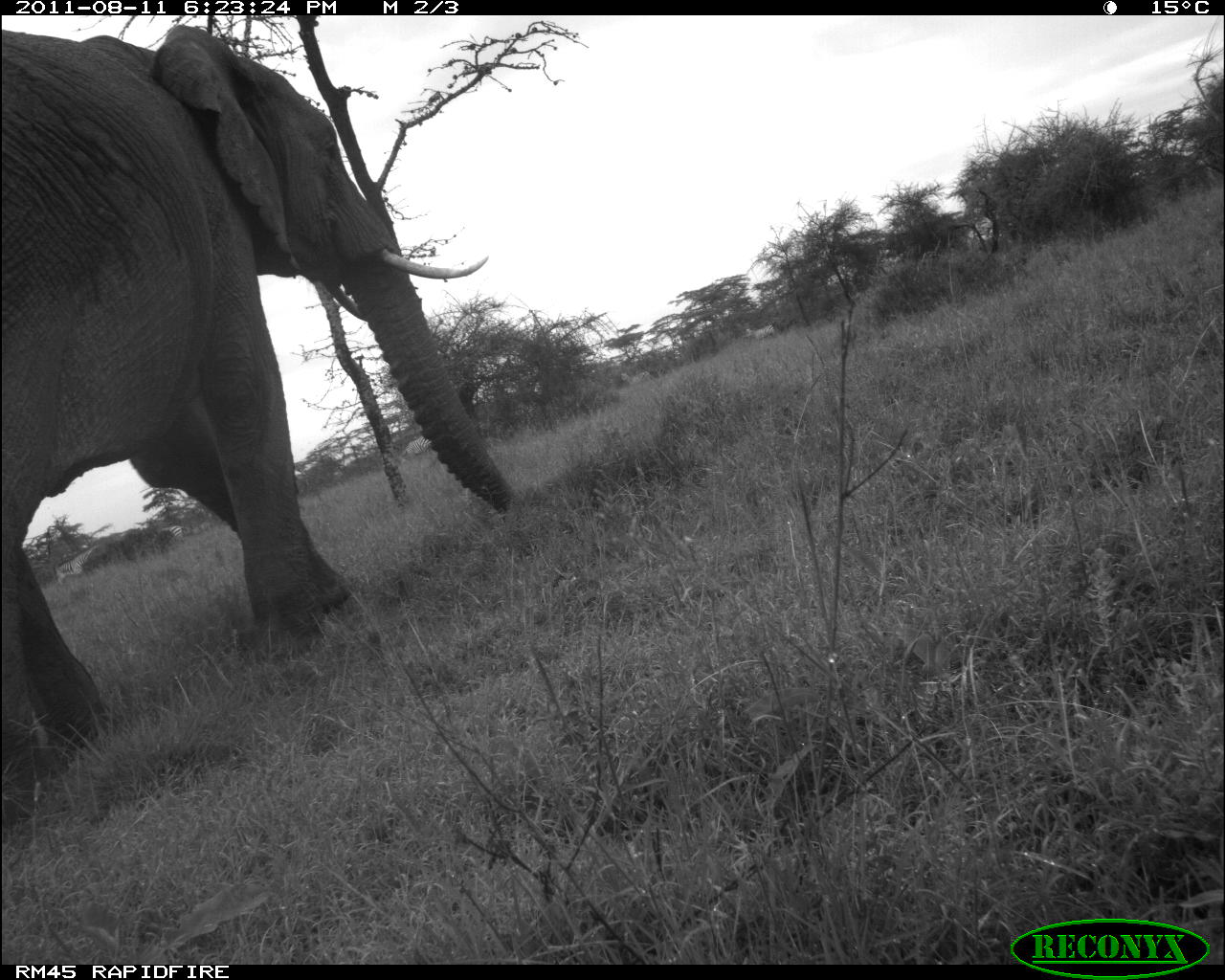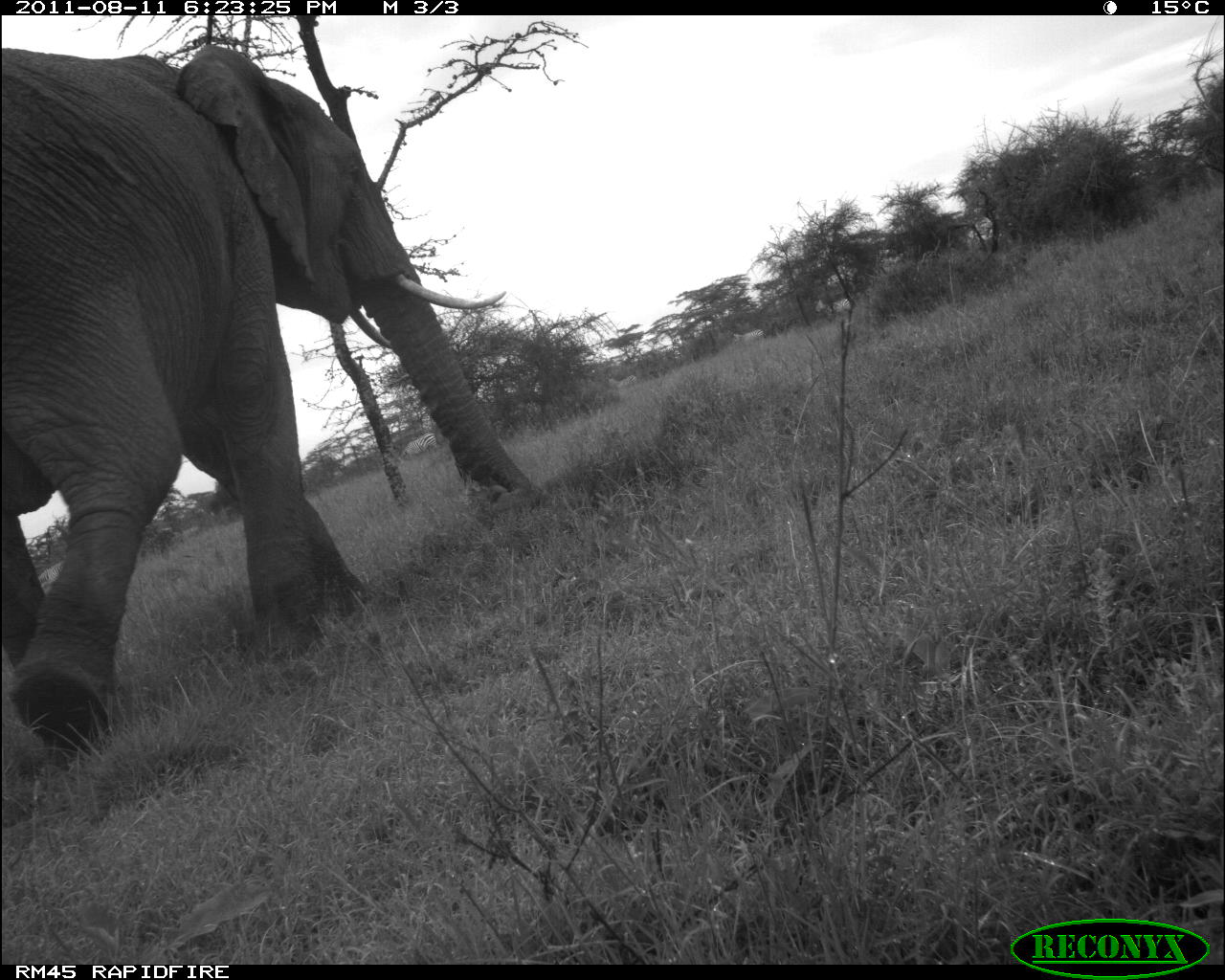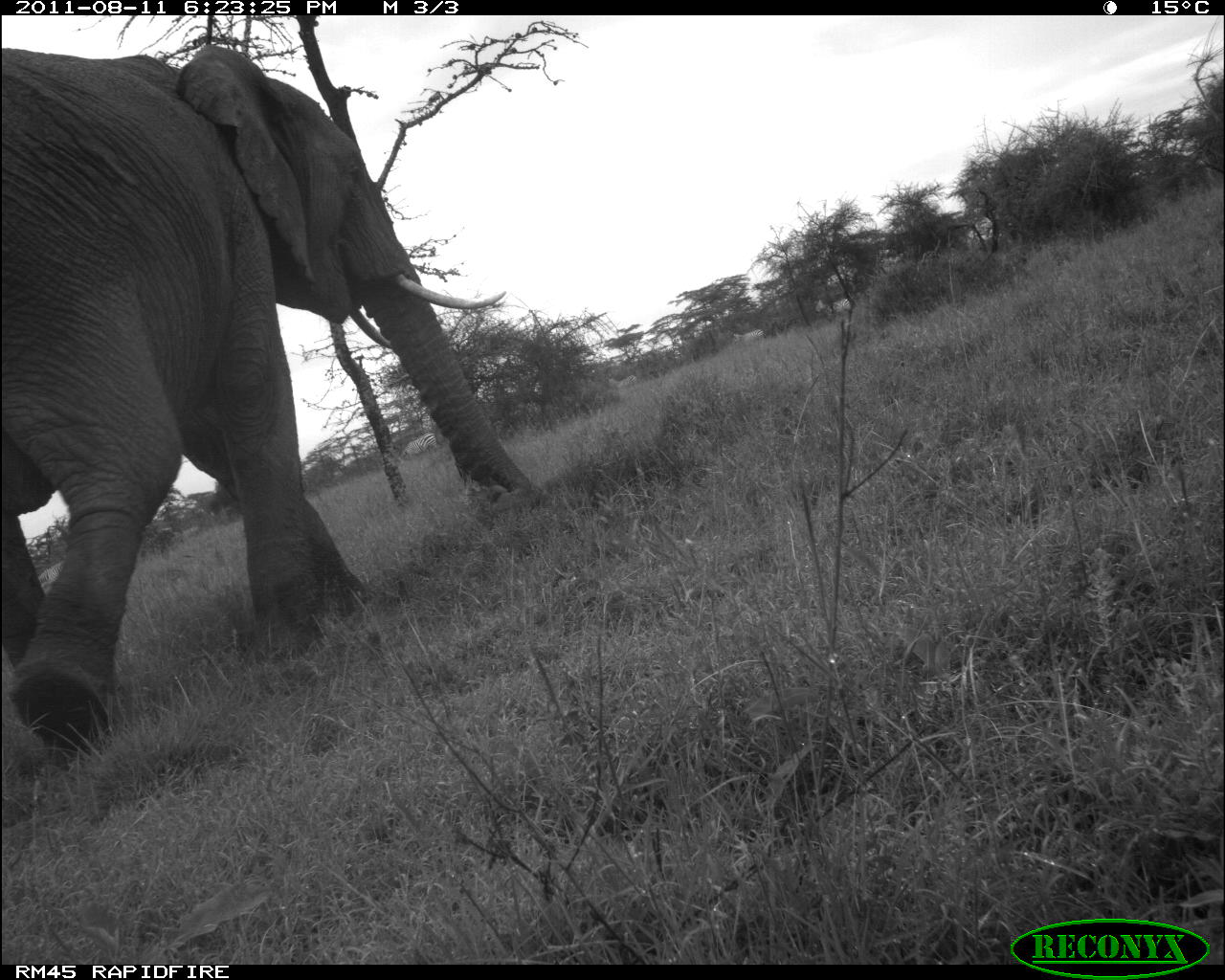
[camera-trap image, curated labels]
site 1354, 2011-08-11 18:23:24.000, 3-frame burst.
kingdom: Animalia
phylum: Chordata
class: Mammalia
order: Perissodactyla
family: Equidae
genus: Equus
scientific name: Equus quagga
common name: plains zebra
Equus quagga (plains zebra), count 1.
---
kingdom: Animalia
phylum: Chordata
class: Mammalia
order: Proboscidea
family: Elephantidae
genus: Loxodonta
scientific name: Loxodonta africana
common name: african bush elephant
Loxodonta africana (african bush elephant), count 5.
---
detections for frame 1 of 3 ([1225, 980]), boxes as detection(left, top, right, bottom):
equus quagga: detection(0, 20, 515, 826); detection(54, 536, 114, 583); detection(401, 431, 455, 460); detection(144, 525, 189, 546); detection(744, 324, 781, 343); detection(620, 370, 653, 387)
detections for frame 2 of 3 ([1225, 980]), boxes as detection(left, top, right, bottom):
loxodonta africana: detection(1, 40, 545, 765); detection(36, 559, 82, 592); detection(399, 434, 441, 459); detection(814, 299, 858, 318); detection(733, 330, 769, 347); detection(607, 376, 638, 391)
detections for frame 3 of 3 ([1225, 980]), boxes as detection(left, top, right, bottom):
equus quagga: detection(3, 43, 547, 775); detection(399, 434, 436, 462); detection(815, 298, 852, 324); detection(607, 375, 638, 394); detection(733, 330, 766, 346)